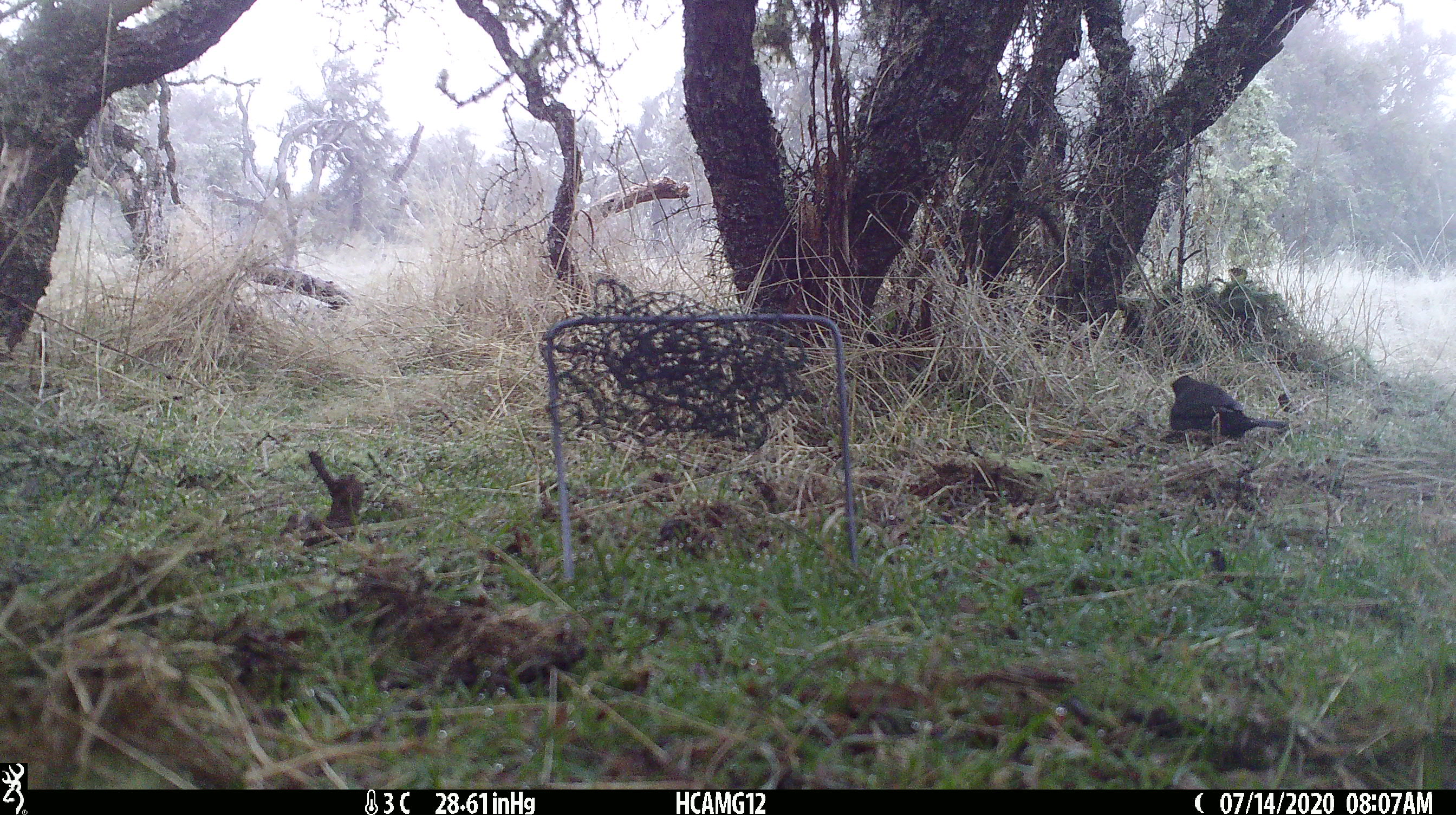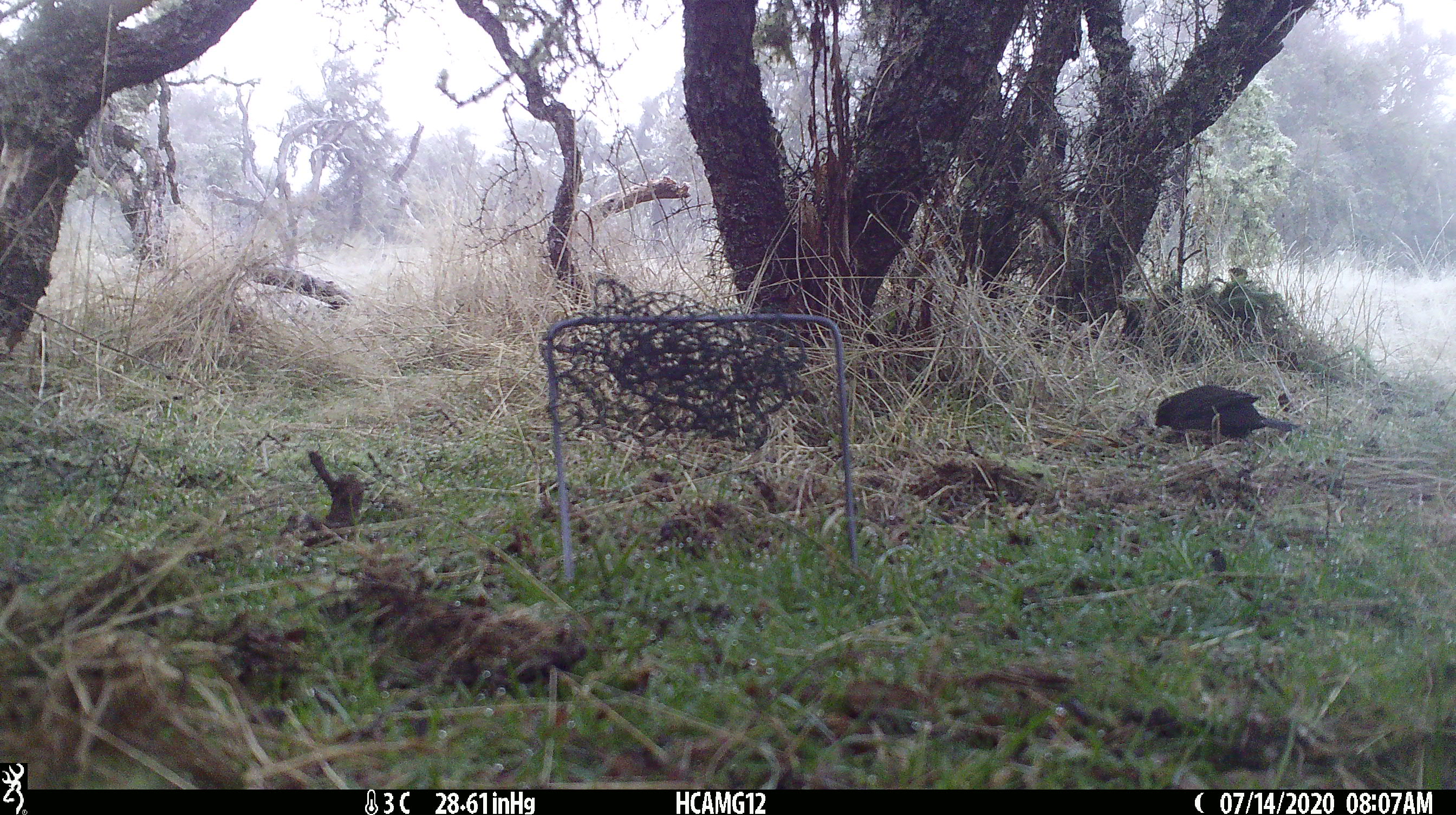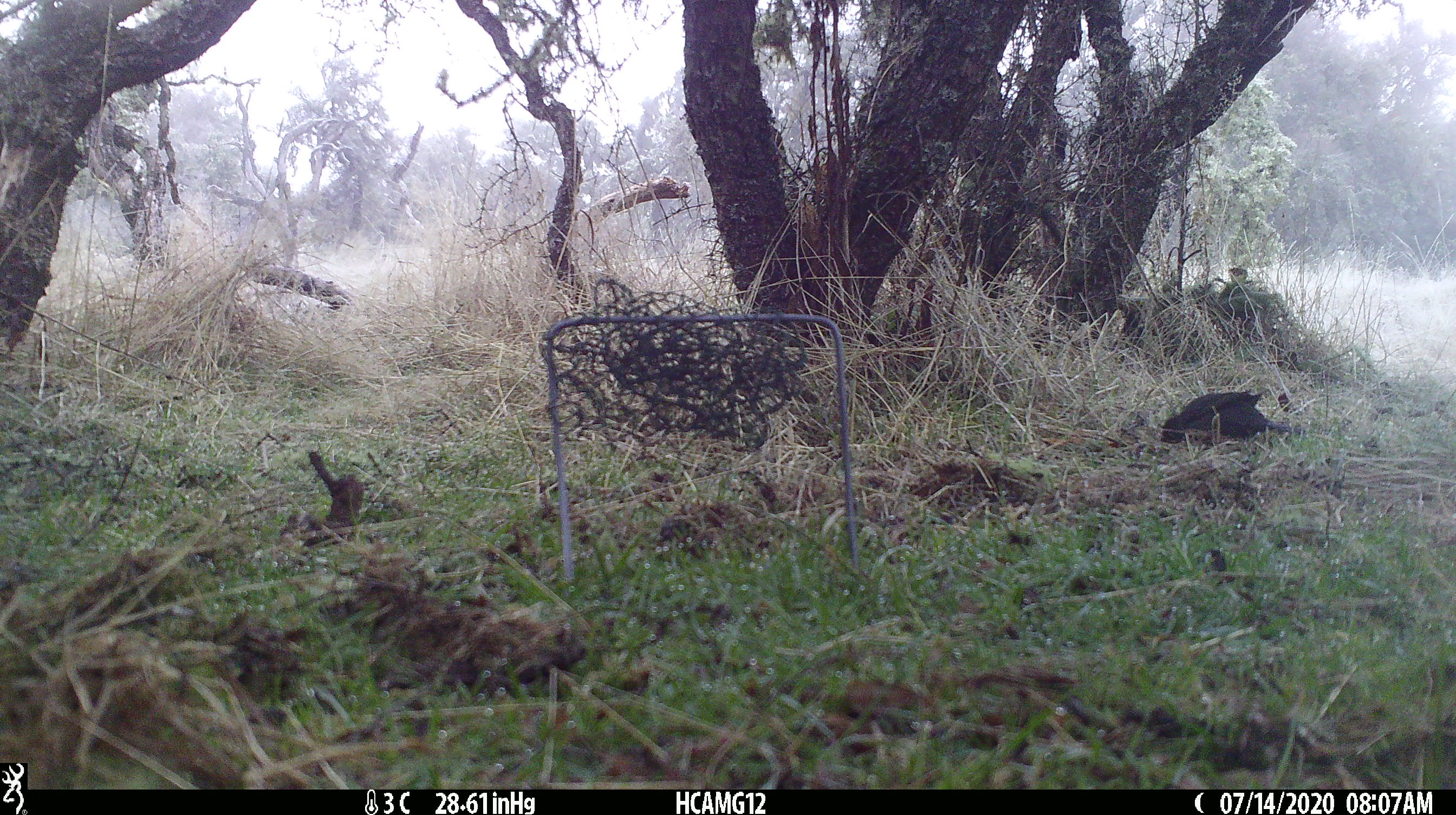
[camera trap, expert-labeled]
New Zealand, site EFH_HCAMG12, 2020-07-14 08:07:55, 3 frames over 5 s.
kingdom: Animalia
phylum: Chordata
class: Aves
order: Passeriformes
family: Turdidae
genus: Turdus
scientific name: Turdus merula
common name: eurasian blackbird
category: blackbird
Blackbird (eurasian blackbird) (Turdus merula).